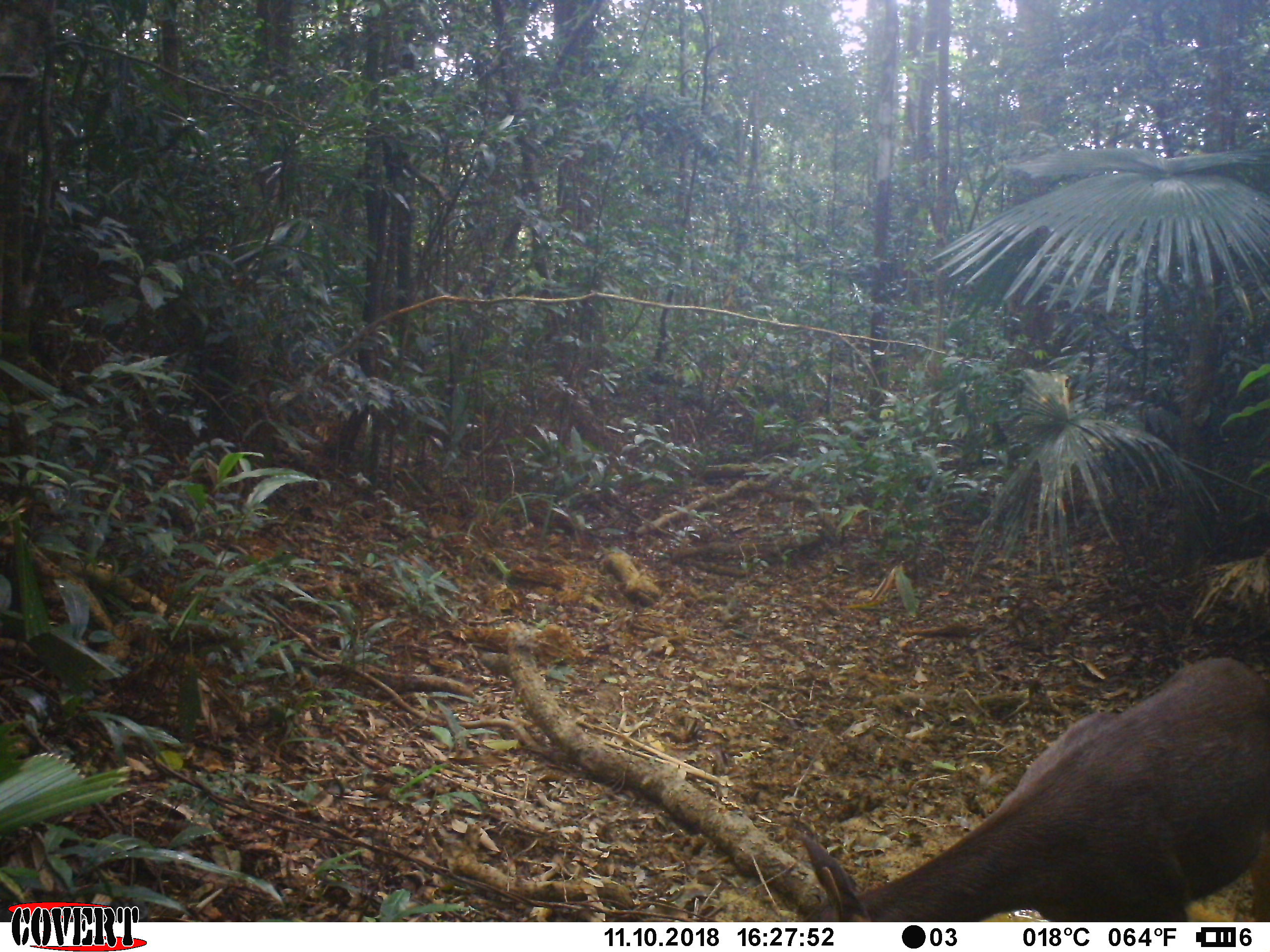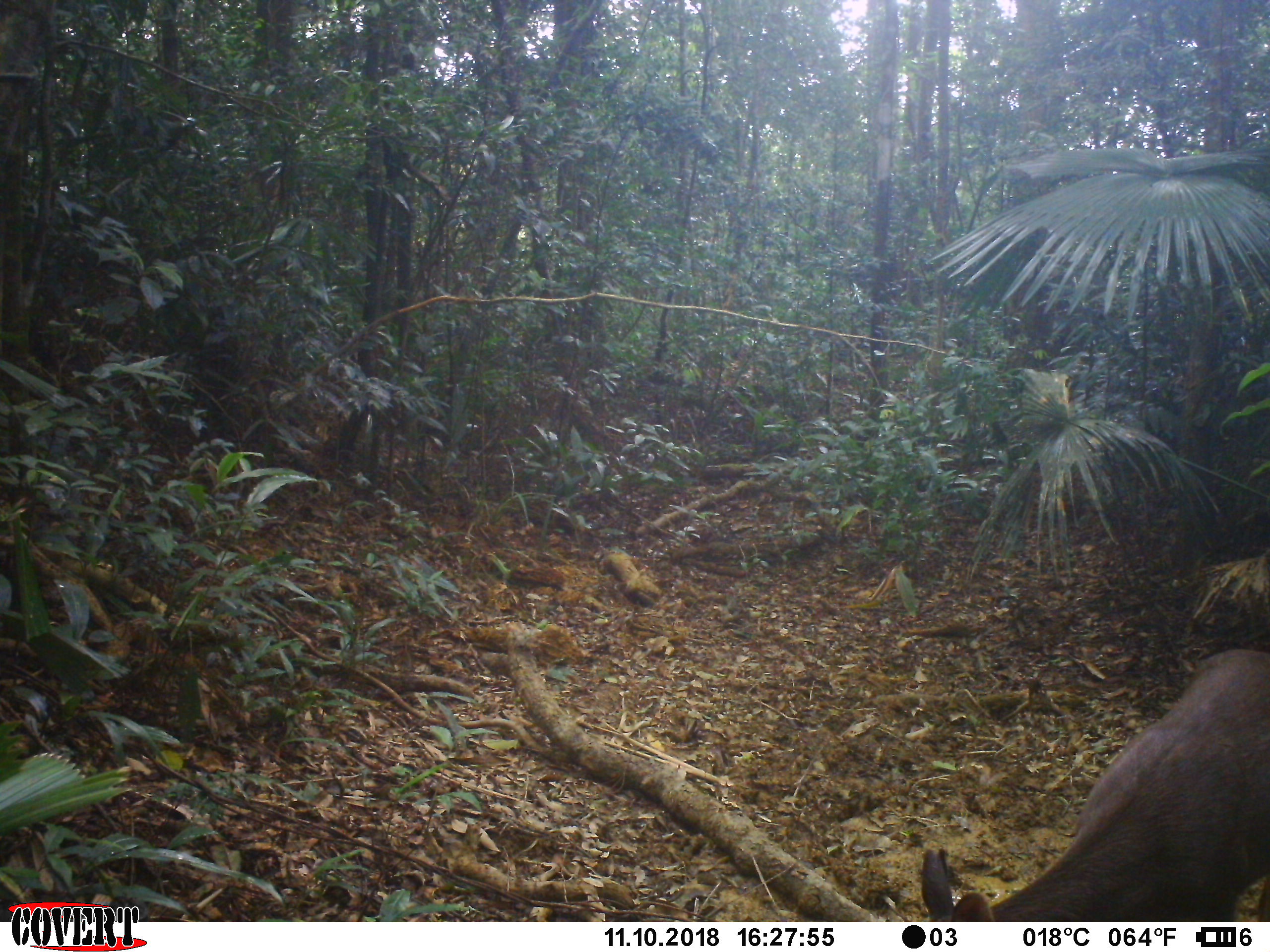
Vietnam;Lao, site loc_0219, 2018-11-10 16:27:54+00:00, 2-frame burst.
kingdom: Animalia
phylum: Chordata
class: Mammalia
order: Artiodactyla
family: Cervidae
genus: Rusa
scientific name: Rusa unicolor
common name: sambar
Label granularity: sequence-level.